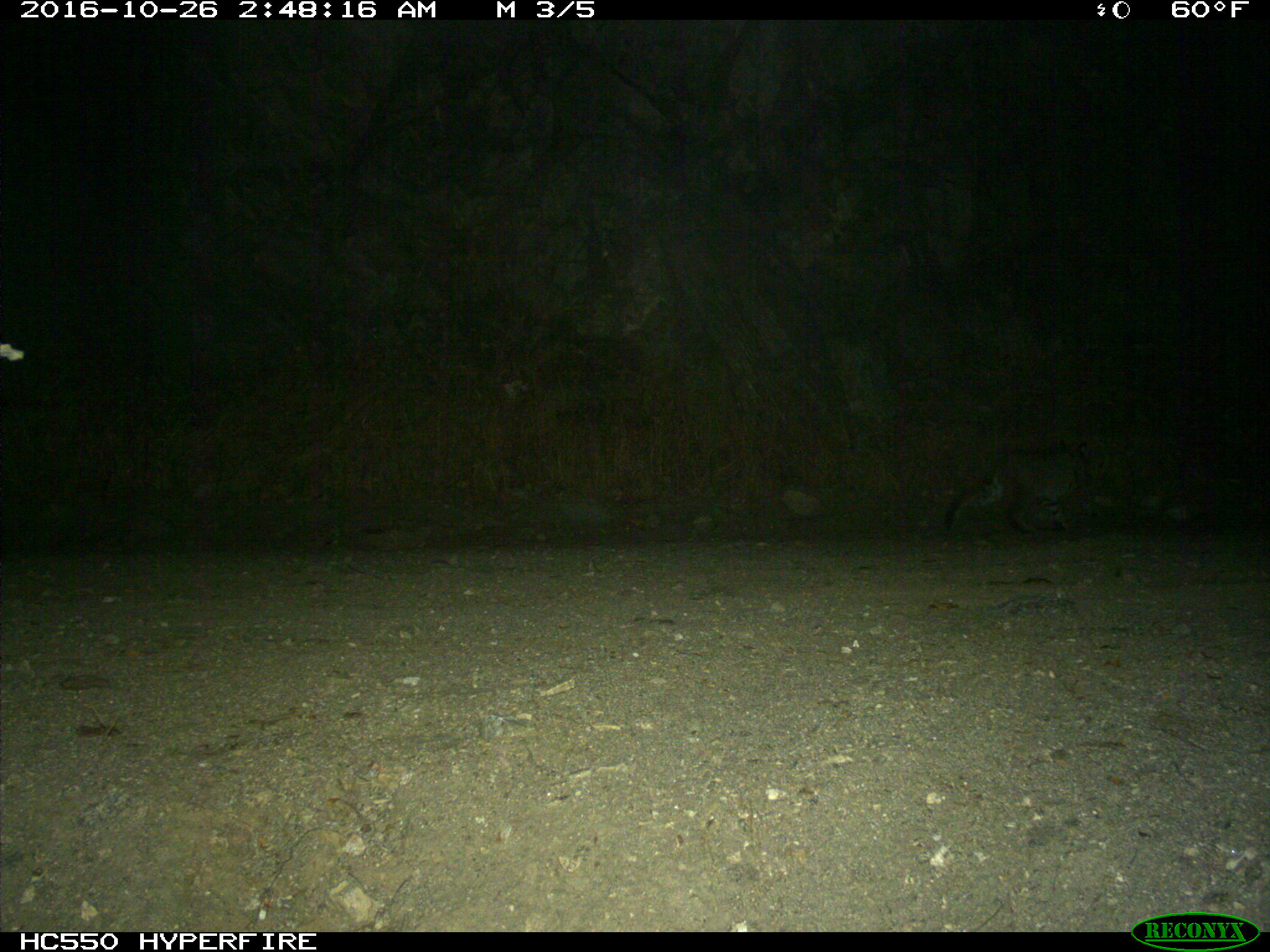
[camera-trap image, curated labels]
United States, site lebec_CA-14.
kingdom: Animalia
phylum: Chordata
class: Mammalia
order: Carnivora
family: Felidae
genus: Lynx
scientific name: Lynx rufus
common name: bobcat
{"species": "Lynx rufus (bobcat)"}